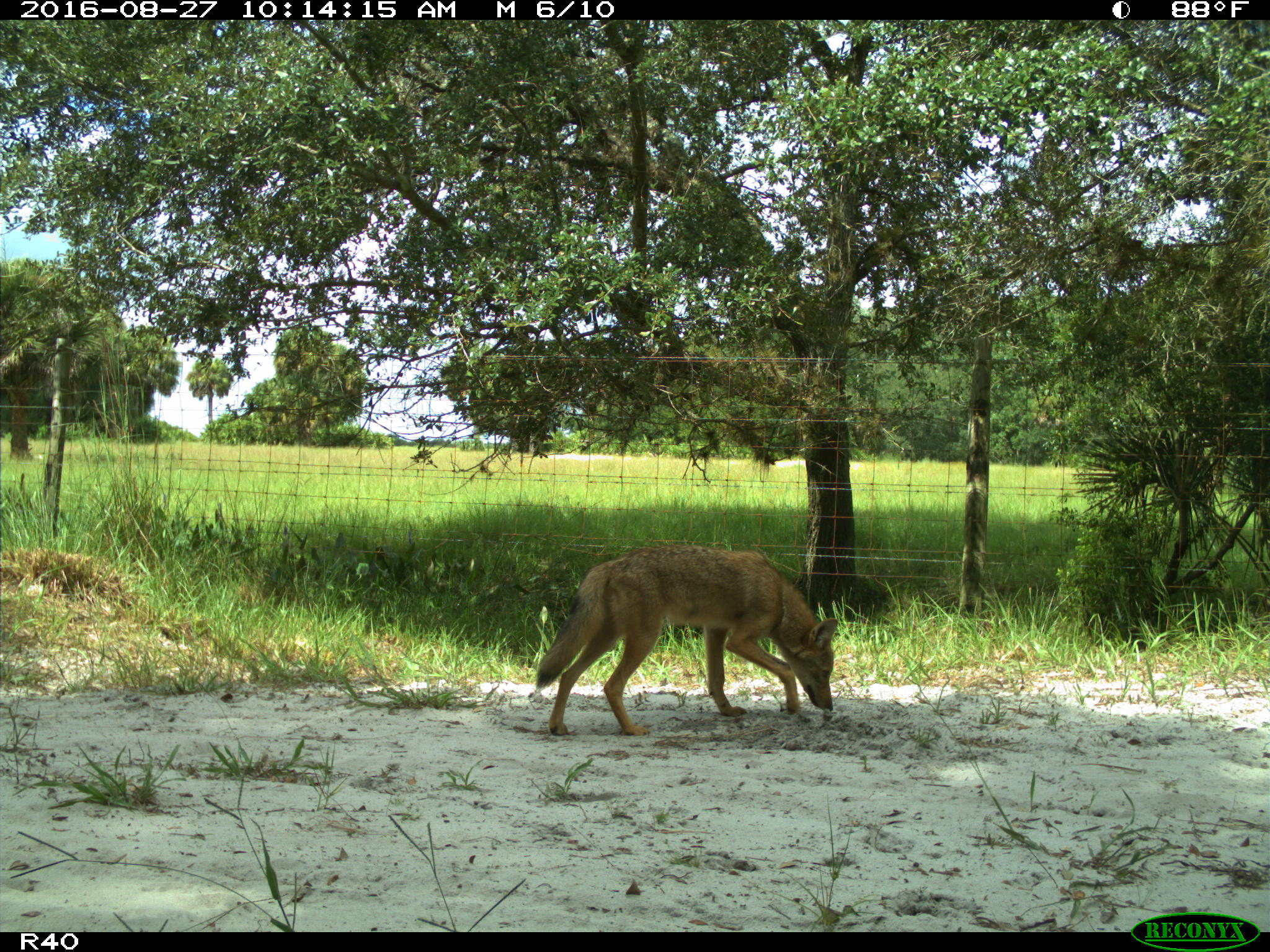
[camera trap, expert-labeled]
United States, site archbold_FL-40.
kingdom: Animalia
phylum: Chordata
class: Mammalia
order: Carnivora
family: Canidae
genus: Canis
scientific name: Canis latrans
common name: coyote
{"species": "Canis latrans (coyote)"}